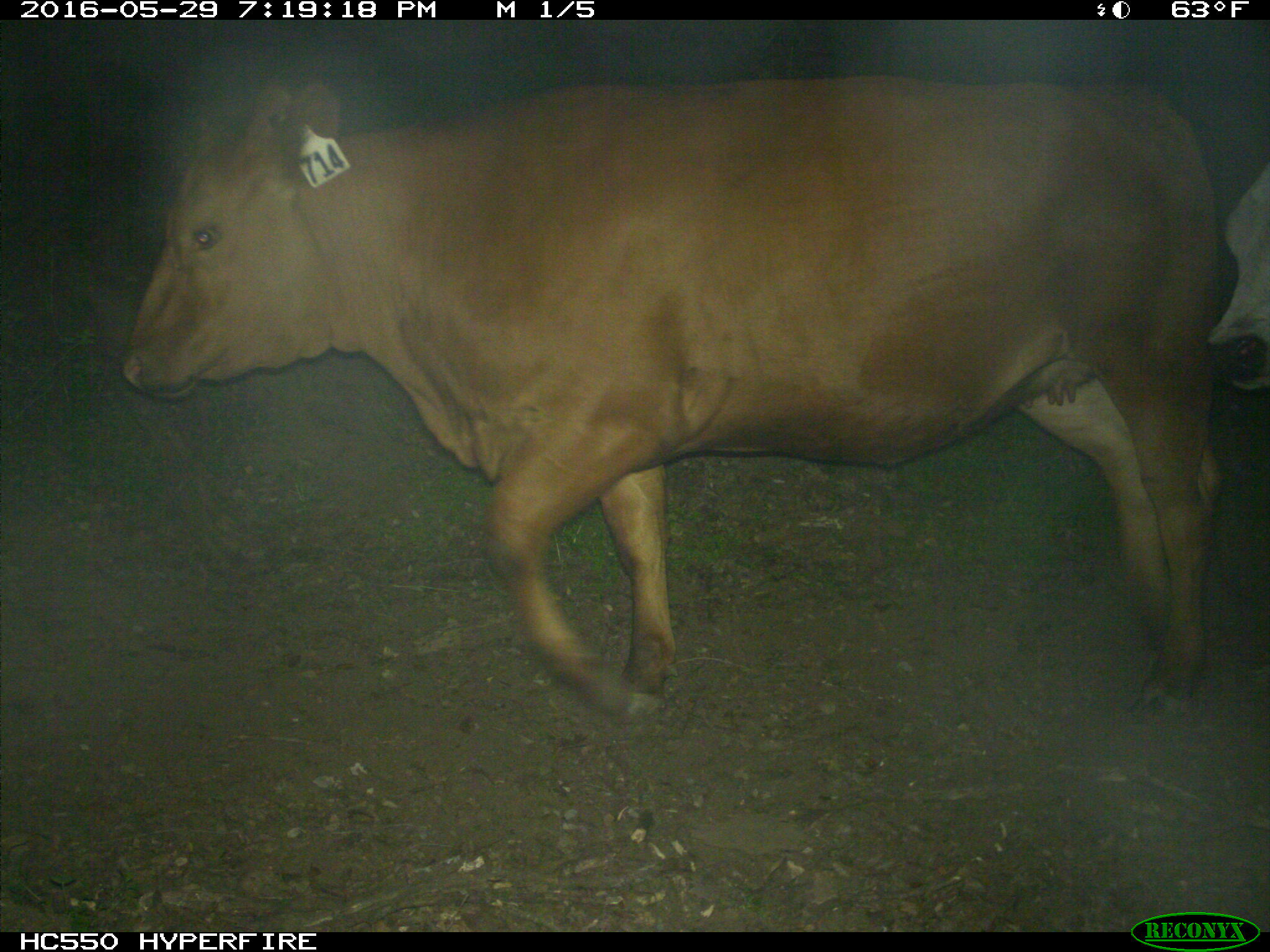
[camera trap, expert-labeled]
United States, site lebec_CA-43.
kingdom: Animalia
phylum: Chordata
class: Mammalia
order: Artiodactyla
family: Bovidae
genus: Bos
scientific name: Bos taurus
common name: domestic cow